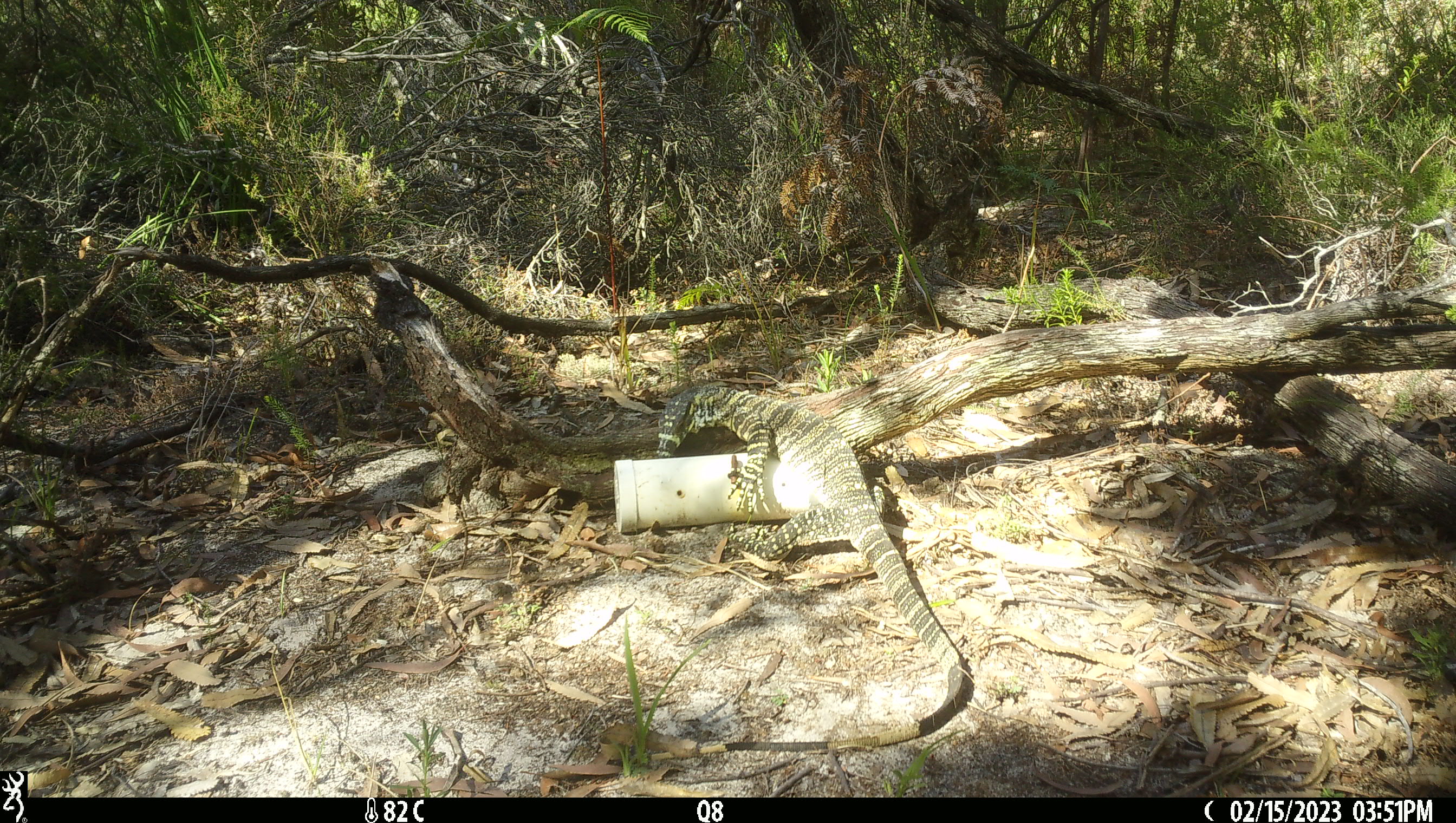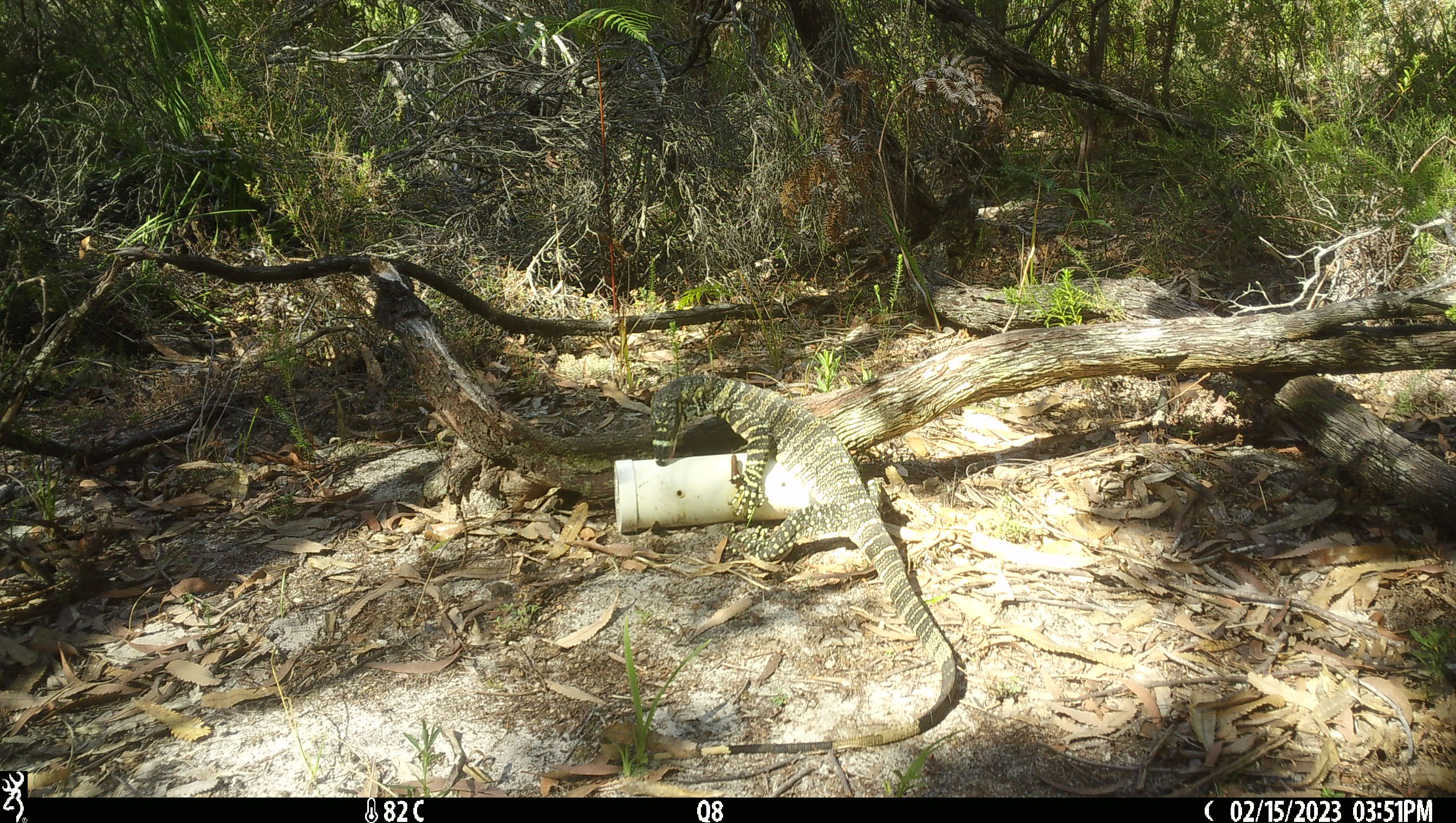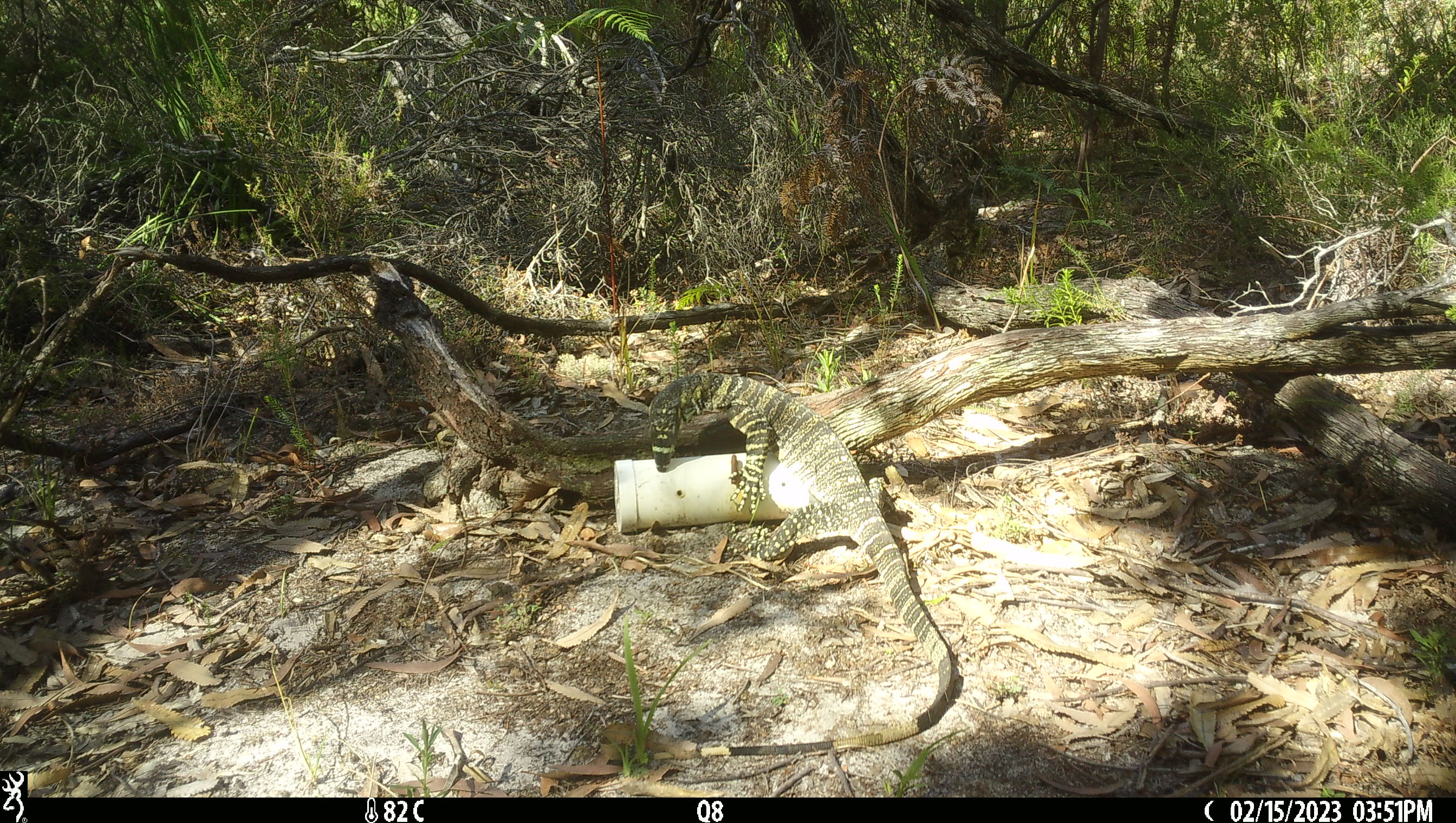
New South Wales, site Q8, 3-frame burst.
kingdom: Animalia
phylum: Chordata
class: Reptilia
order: Squamata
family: Varanidae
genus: Varanus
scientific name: Varanus varius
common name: lace monitor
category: goanna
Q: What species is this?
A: Goanna (lace monitor) (Varanus varius).